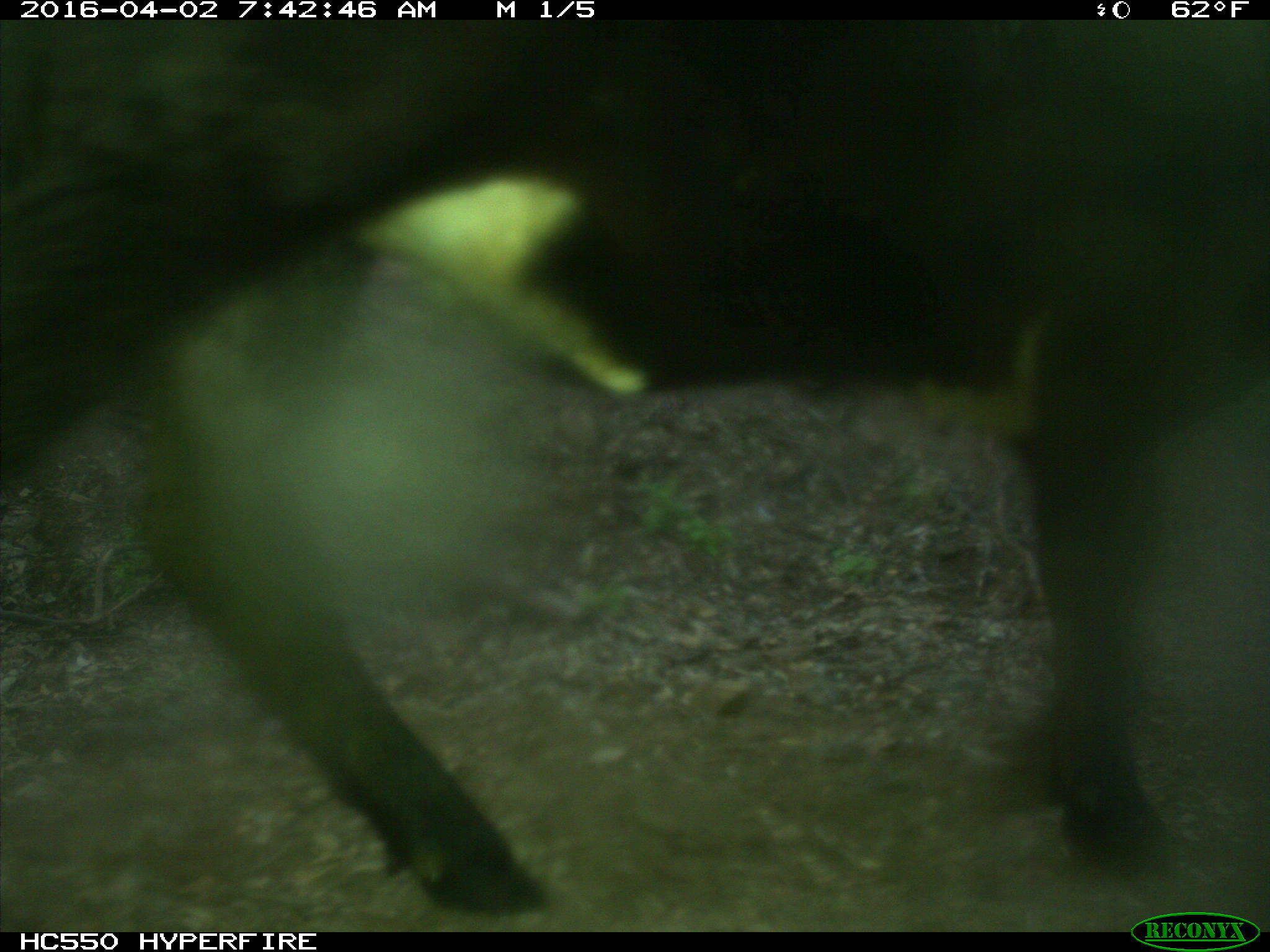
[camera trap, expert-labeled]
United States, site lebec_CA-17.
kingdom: Animalia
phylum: Chordata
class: Mammalia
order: Artiodactyla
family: Bovidae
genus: Bos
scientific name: Bos taurus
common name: domestic cow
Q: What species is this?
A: Bos taurus (domestic cow).